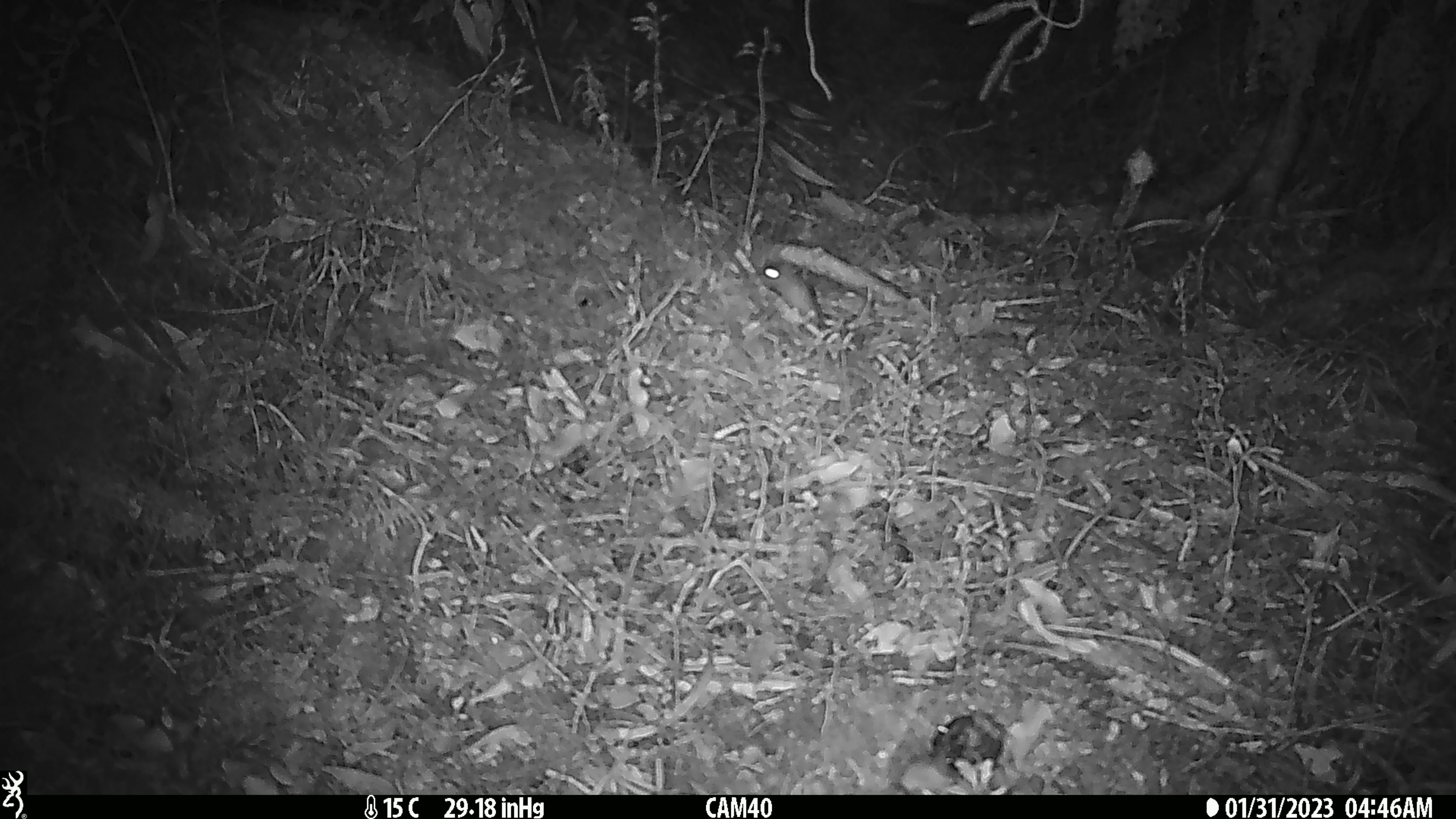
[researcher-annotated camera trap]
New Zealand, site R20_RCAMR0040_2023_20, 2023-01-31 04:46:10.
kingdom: Animalia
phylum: Chordata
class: Mammalia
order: Rodentia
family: Muridae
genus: Mus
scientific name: Mus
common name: mouse